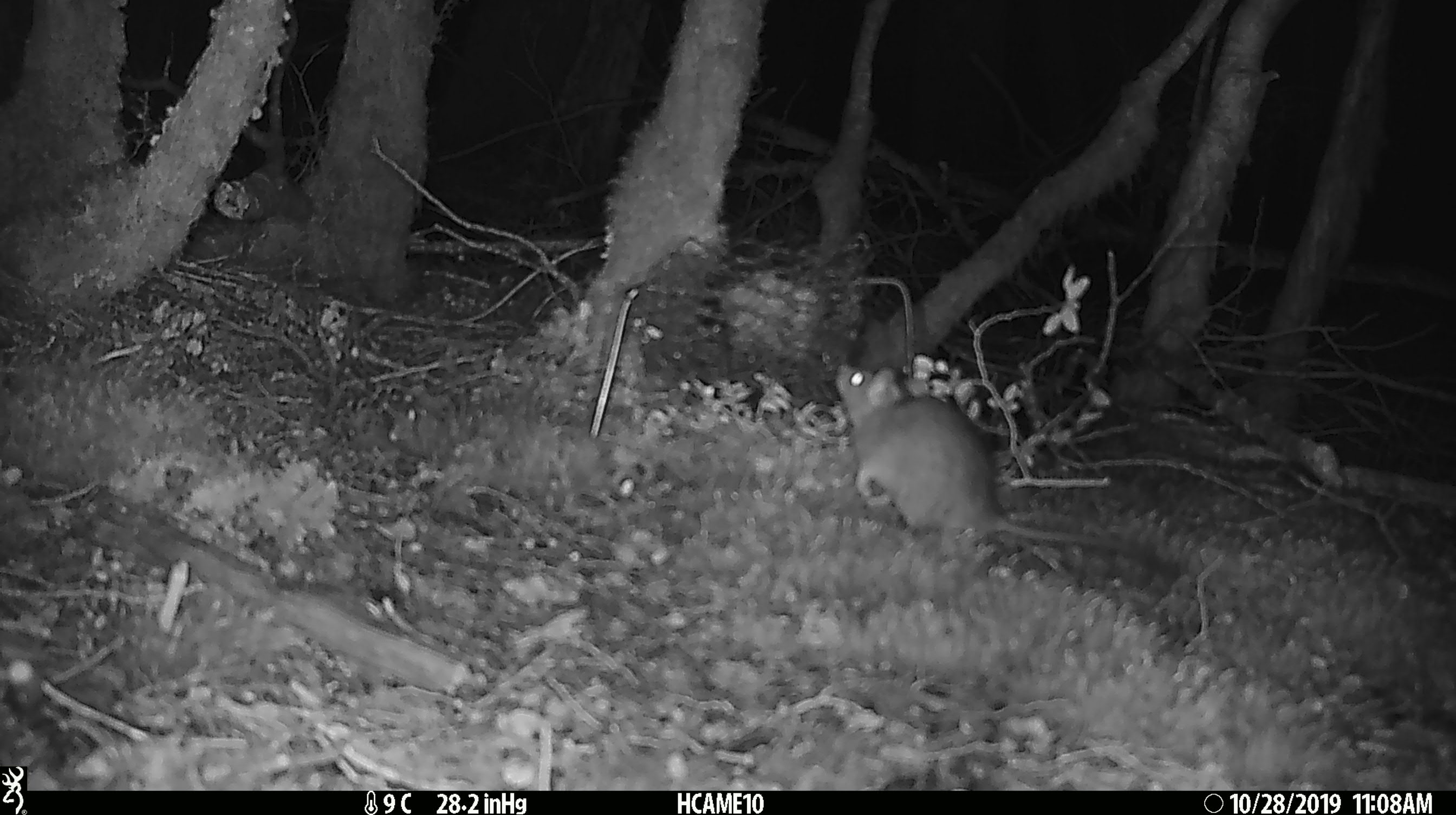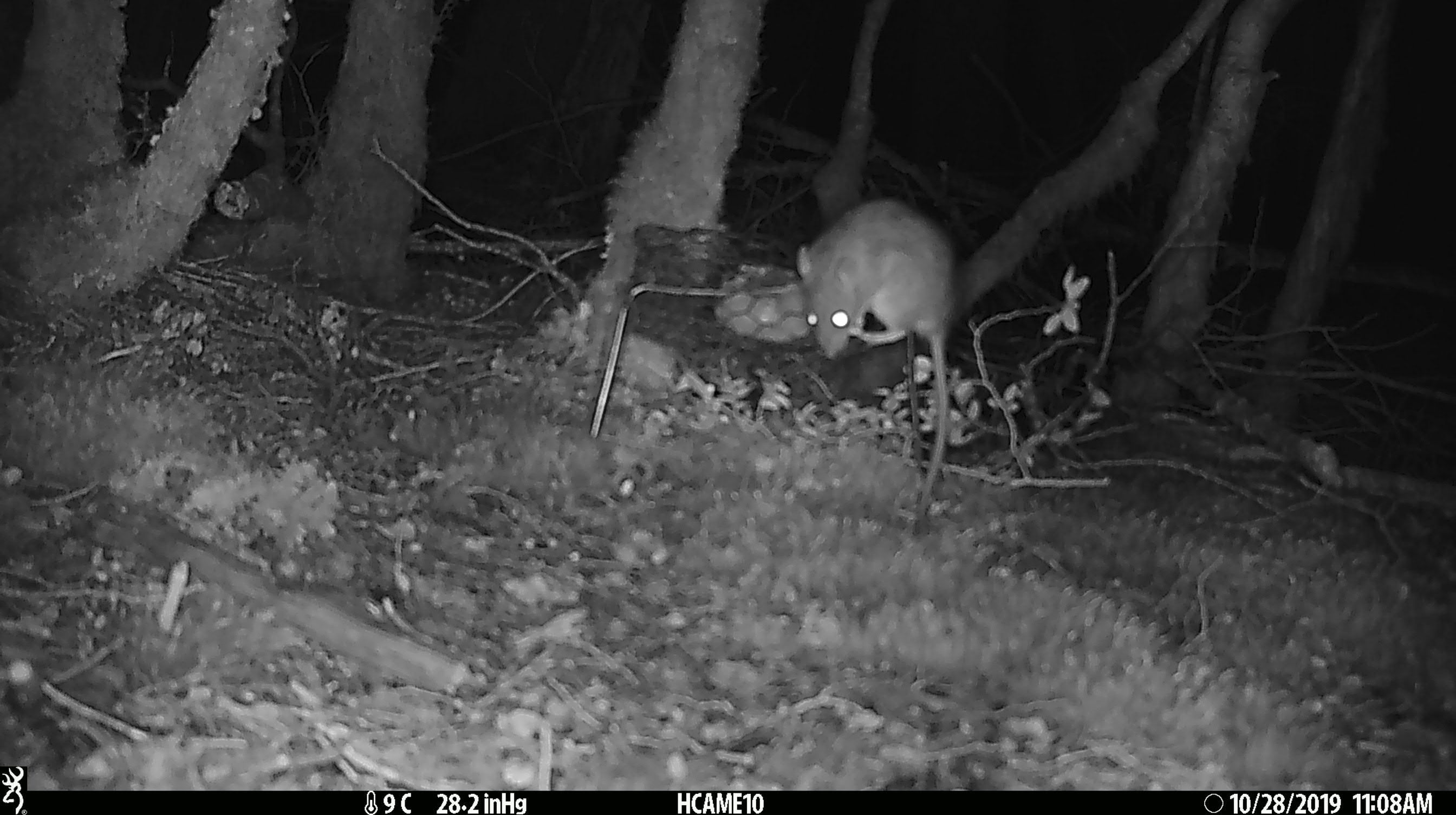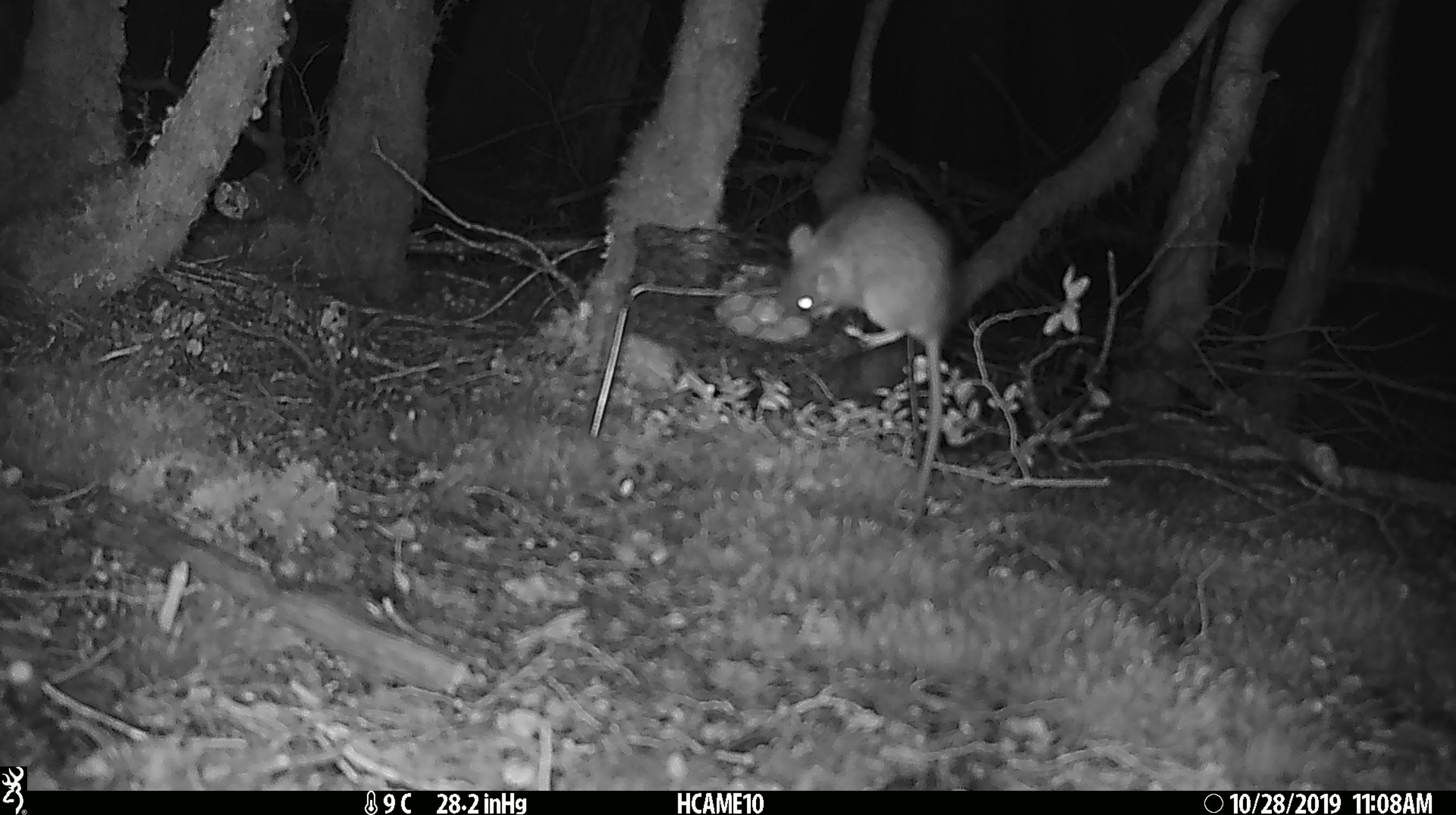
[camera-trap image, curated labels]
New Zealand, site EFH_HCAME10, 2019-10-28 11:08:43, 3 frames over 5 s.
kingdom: Animalia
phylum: Chordata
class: Mammalia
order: Rodentia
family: Muridae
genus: Rattus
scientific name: Rattus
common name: rat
Rat (Rattus).